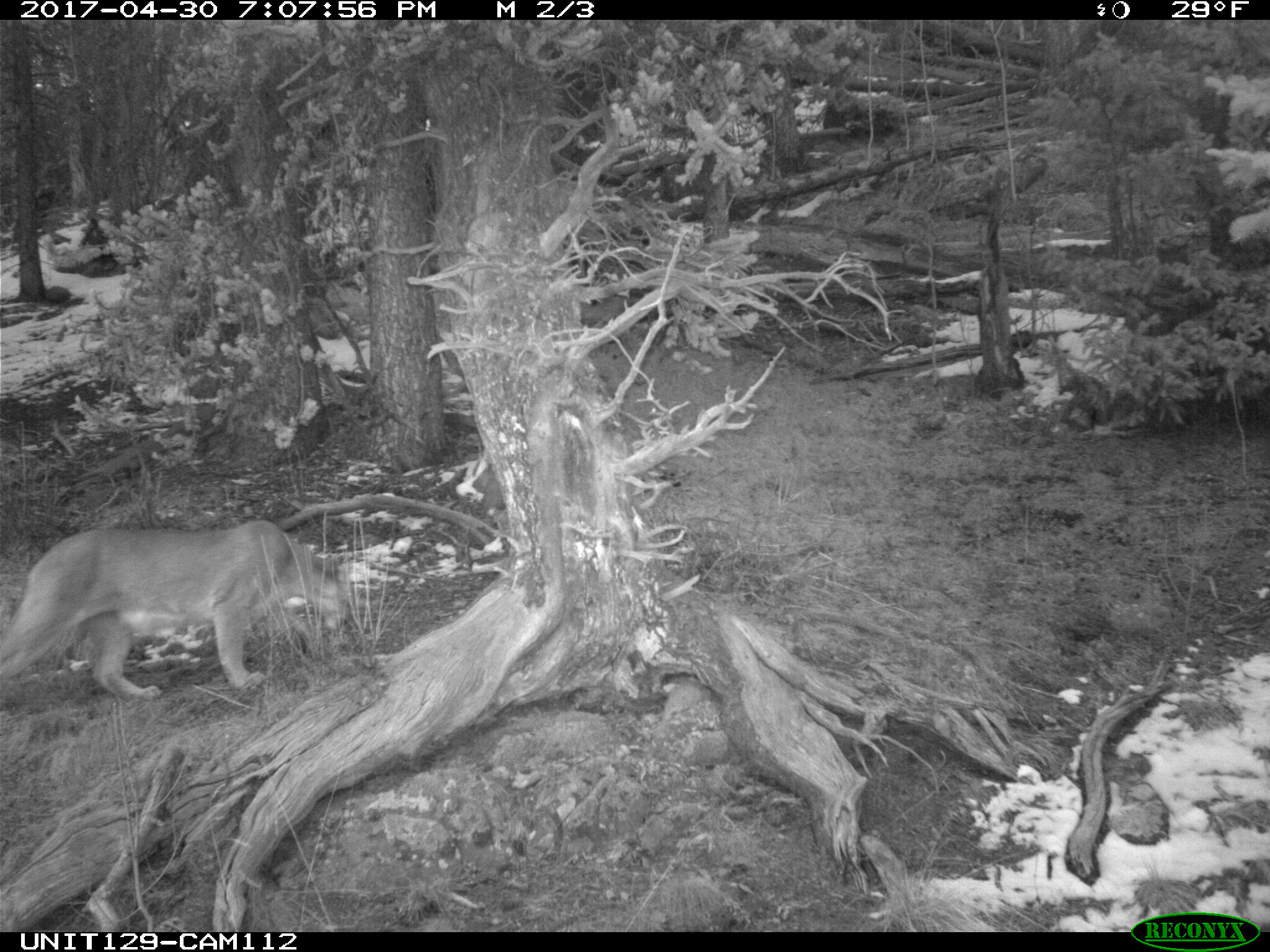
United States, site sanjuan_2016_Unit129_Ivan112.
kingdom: Animalia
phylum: Chordata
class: Mammalia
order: Carnivora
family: Felidae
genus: Puma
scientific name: Puma concolor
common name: mountain lion